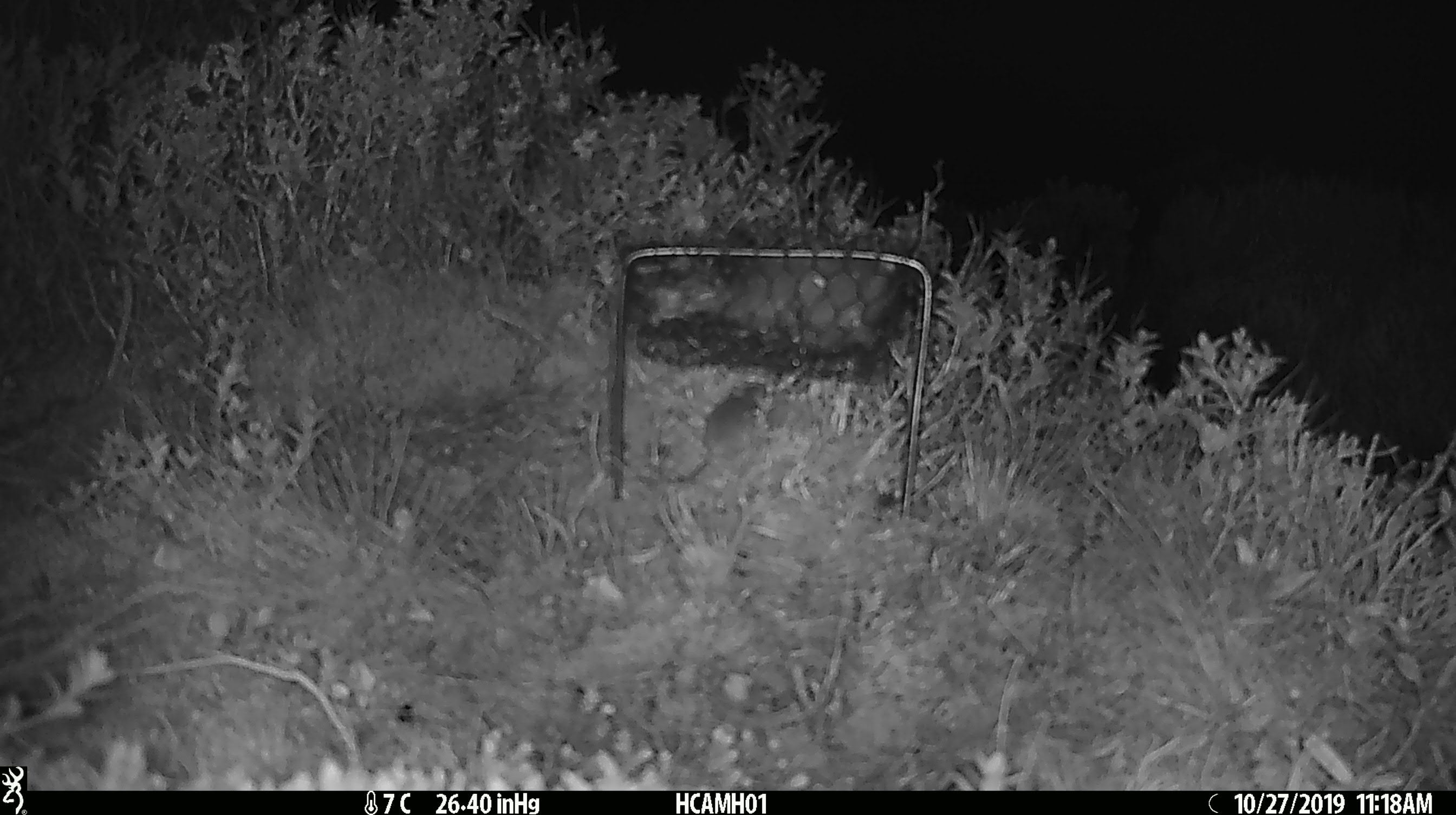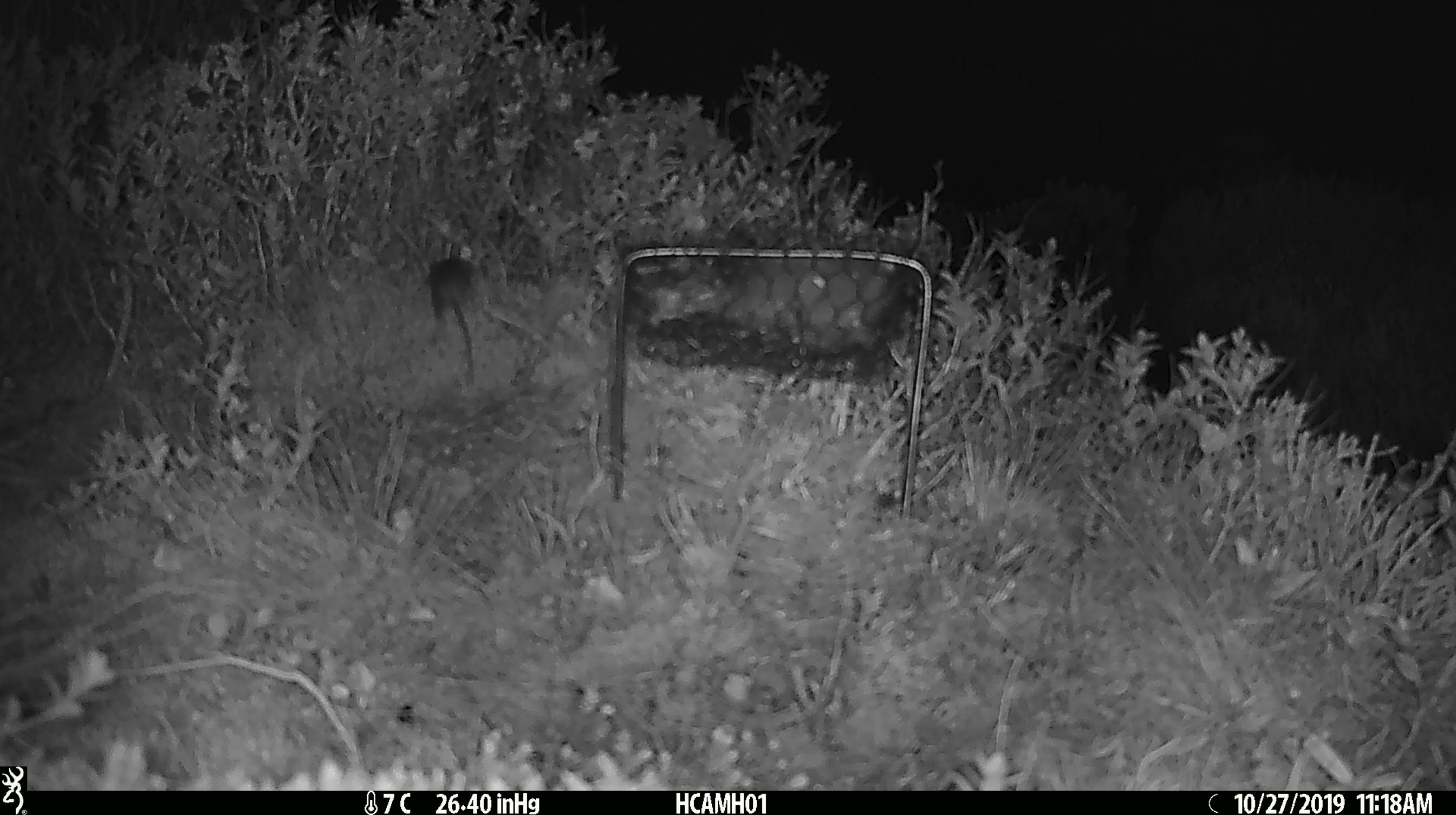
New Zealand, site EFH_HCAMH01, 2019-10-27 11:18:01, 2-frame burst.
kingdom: Animalia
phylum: Chordata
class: Mammalia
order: Rodentia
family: Muridae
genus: Mus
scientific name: Mus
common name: mouse